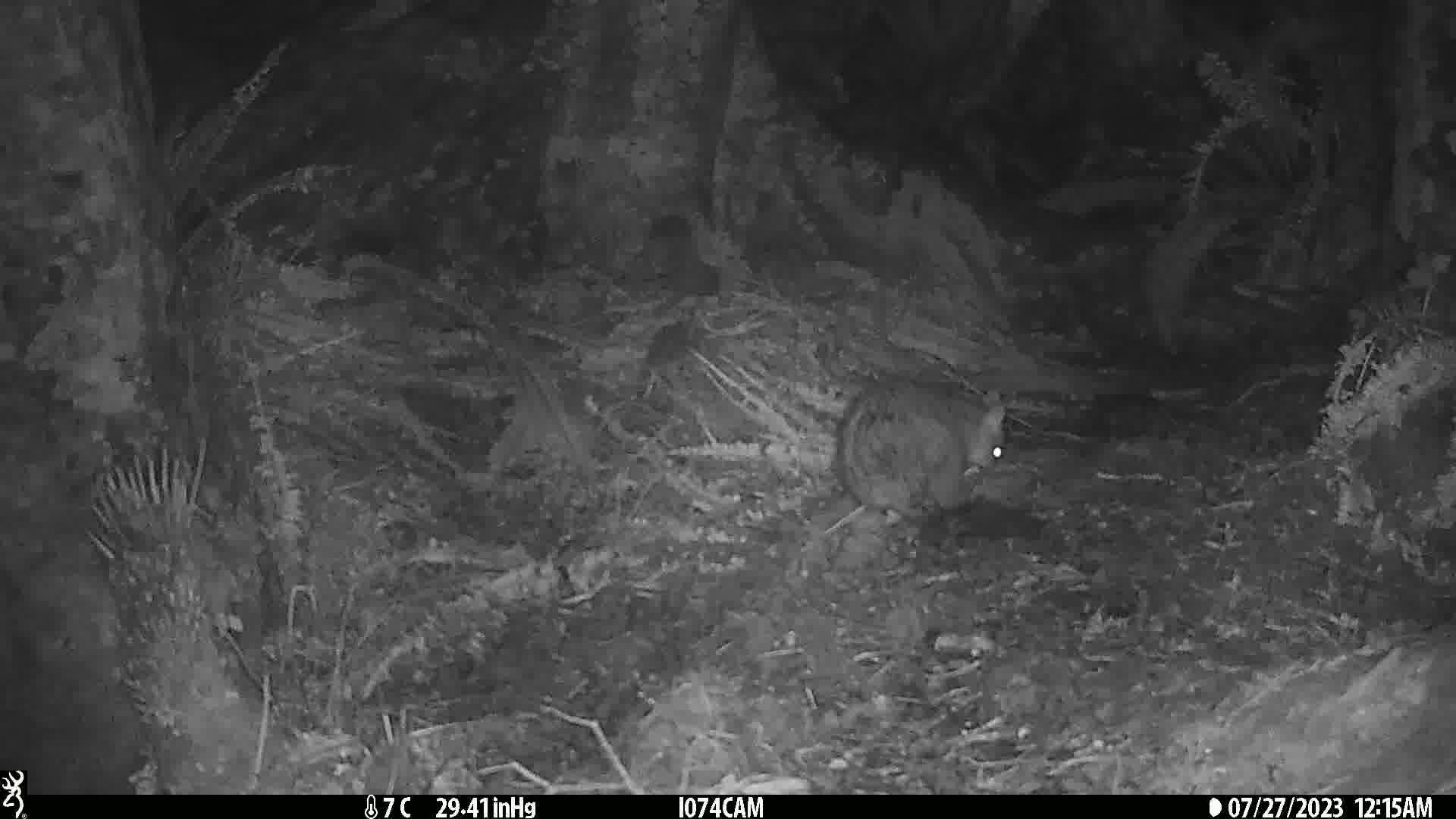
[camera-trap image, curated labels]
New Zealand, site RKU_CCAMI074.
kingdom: Animalia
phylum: Chordata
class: Mammalia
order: Diprotodontia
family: Phalangeridae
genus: Trichosurus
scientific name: Trichosurus vulpecula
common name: common brushtail possum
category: possum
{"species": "possum (common brushtail possum) (Trichosurus vulpecula)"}